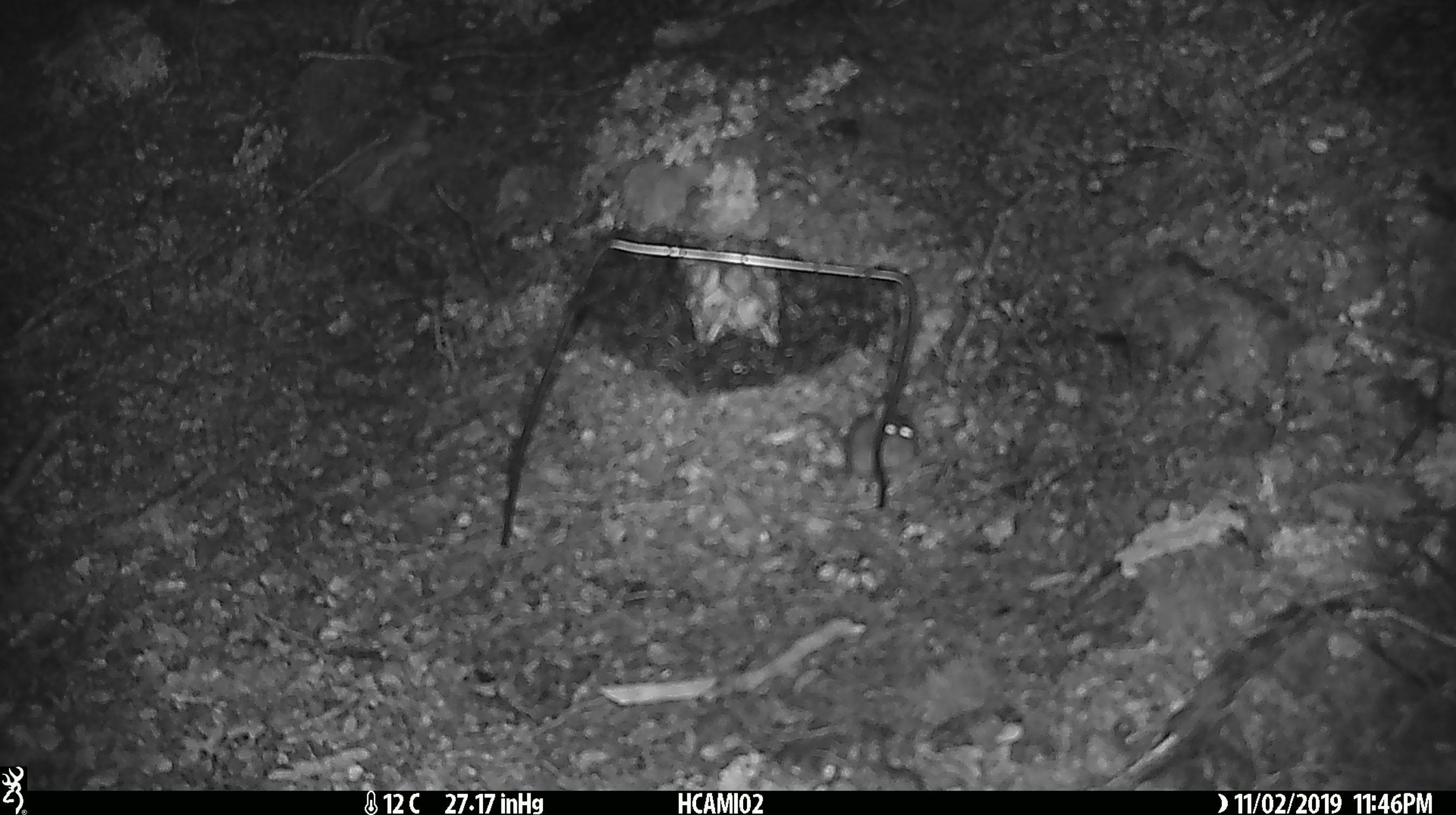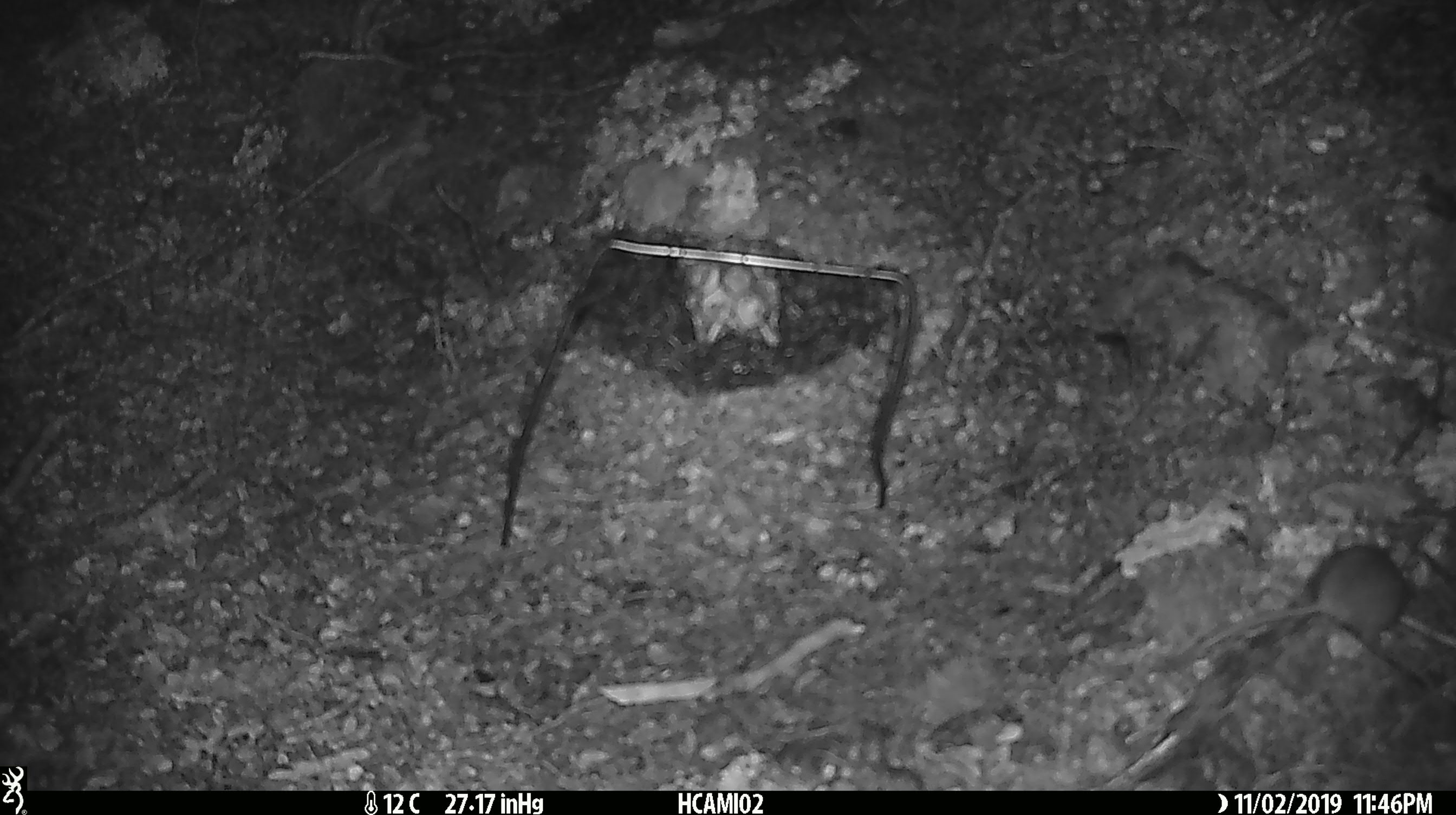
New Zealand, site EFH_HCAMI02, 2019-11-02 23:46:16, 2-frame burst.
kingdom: Animalia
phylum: Chordata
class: Mammalia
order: Rodentia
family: Muridae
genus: Mus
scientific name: Mus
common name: mouse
Mouse (Mus).